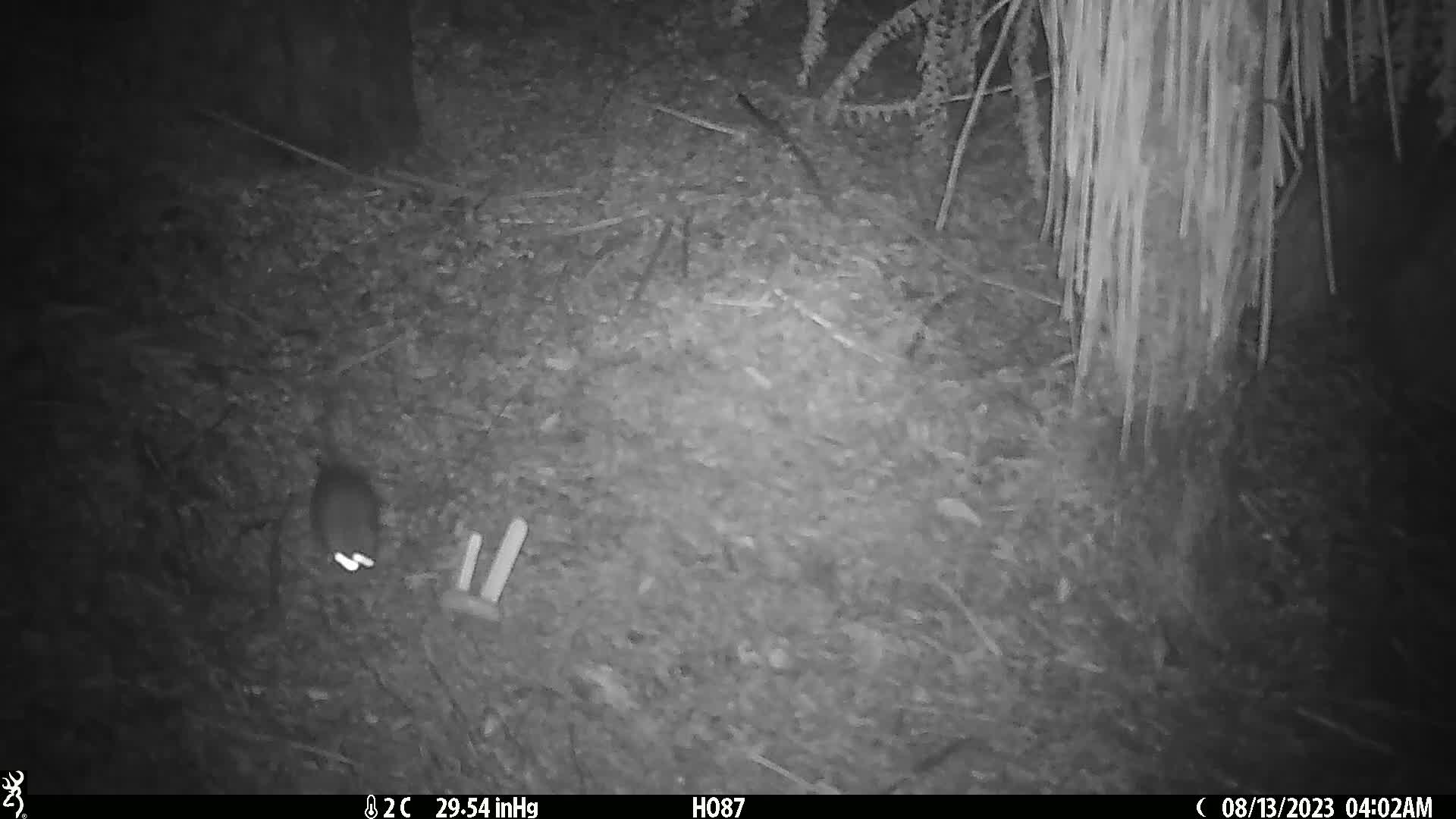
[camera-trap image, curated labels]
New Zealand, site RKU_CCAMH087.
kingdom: Animalia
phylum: Chordata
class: Mammalia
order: Rodentia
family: Muridae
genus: Rattus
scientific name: Rattus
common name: rat